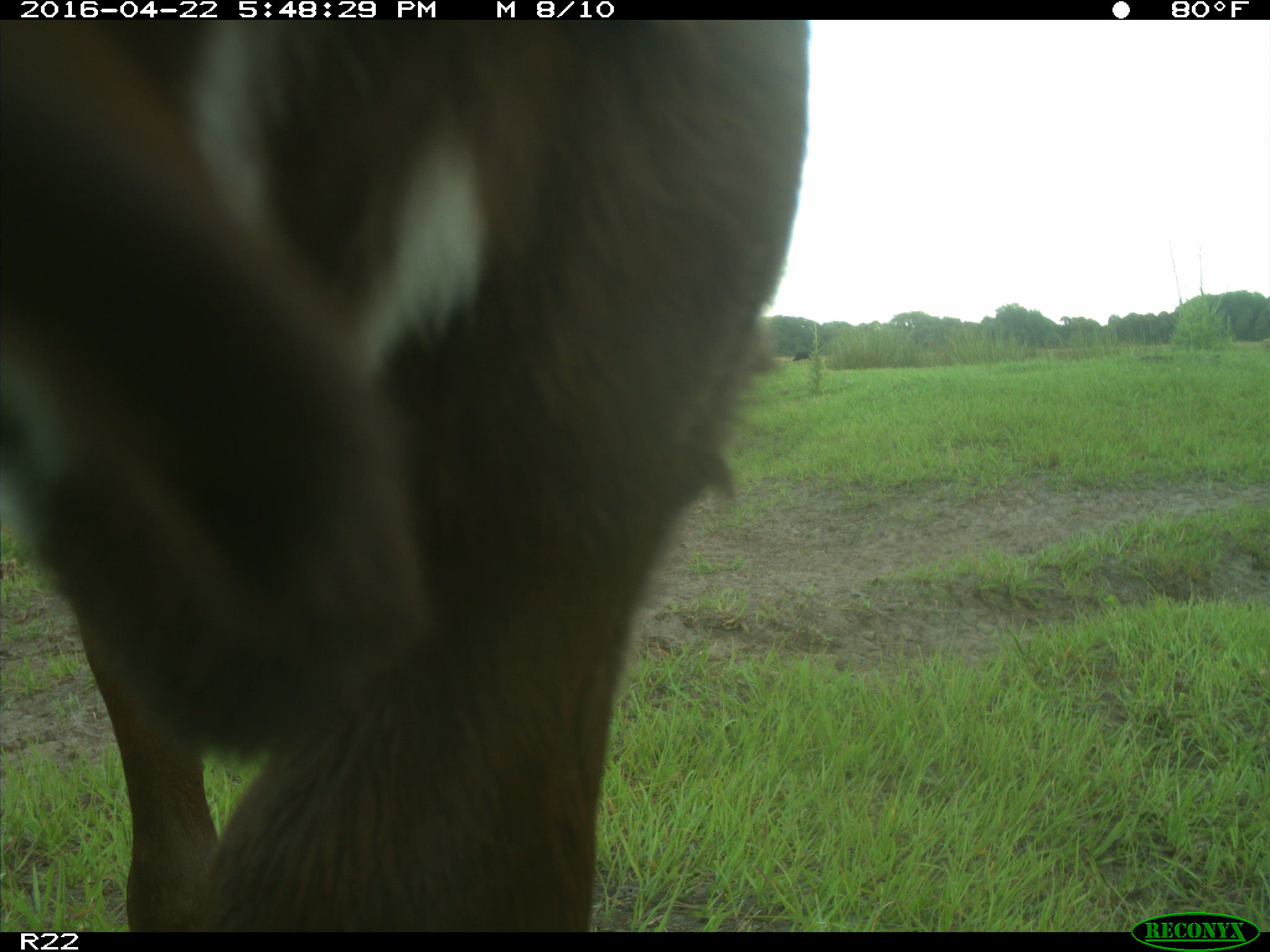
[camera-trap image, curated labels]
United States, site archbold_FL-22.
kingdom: Animalia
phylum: Chordata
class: Mammalia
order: Artiodactyla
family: Bovidae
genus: Bos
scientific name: Bos taurus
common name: domestic cow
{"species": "Bos taurus (domestic cow)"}